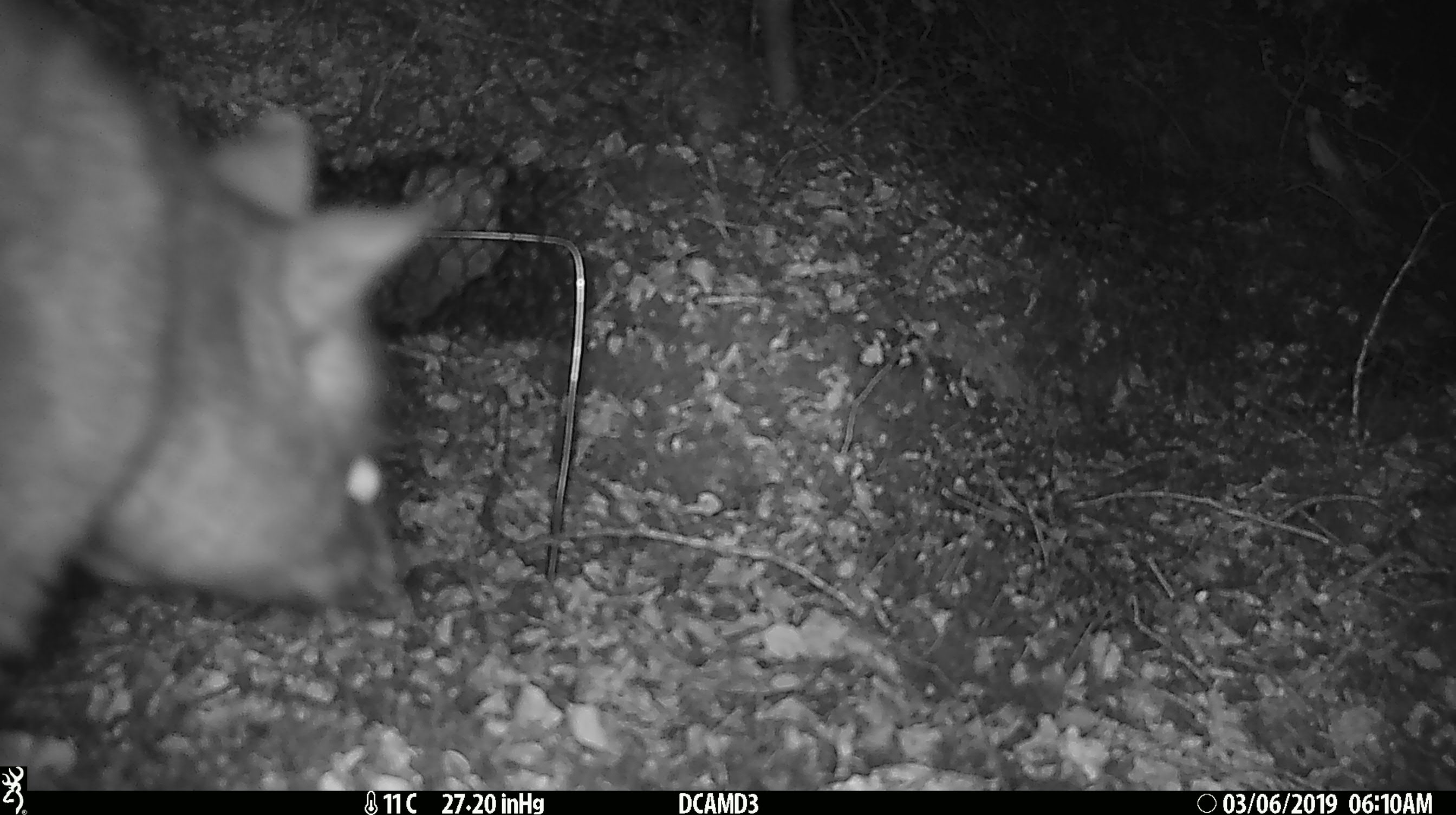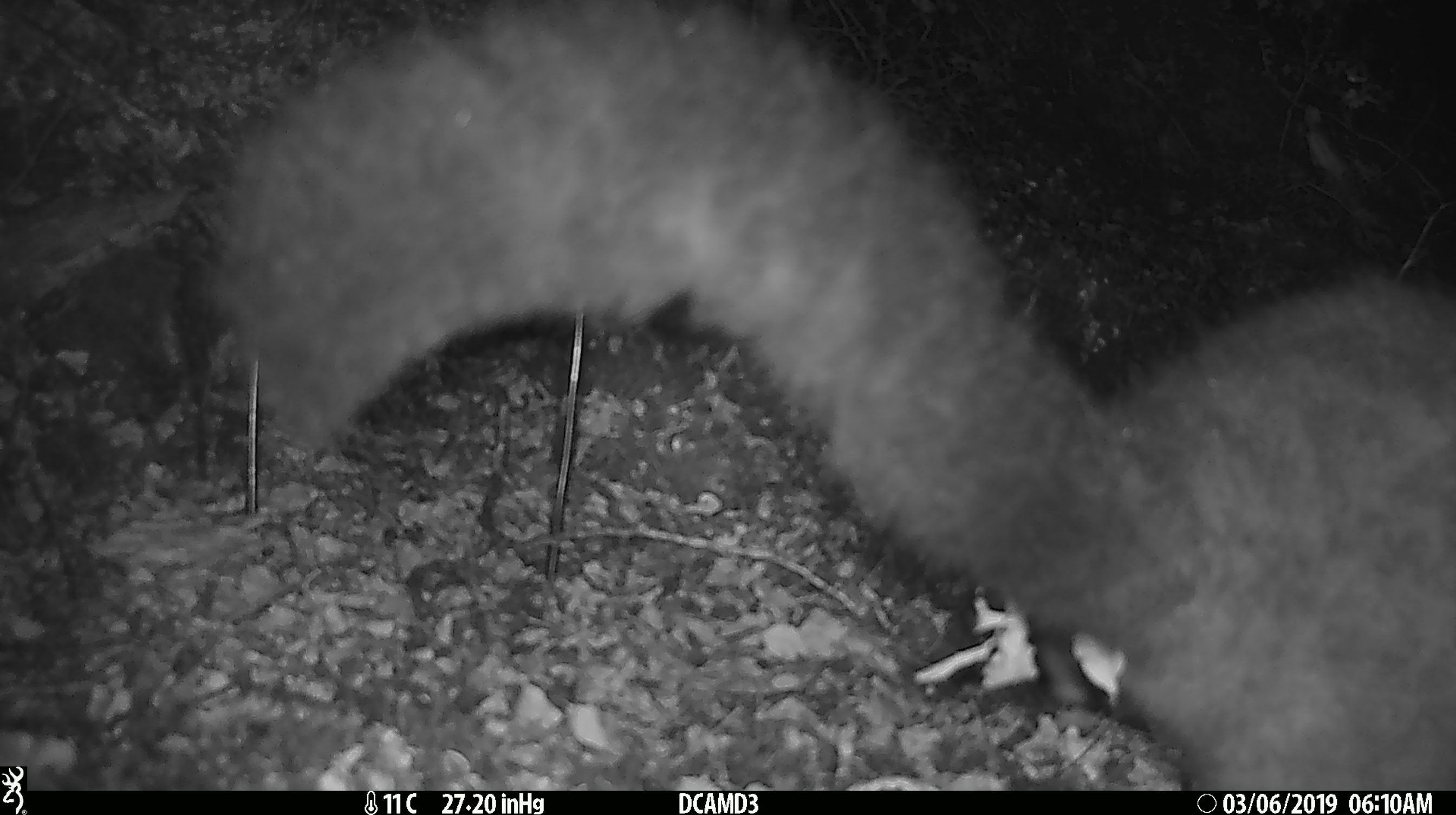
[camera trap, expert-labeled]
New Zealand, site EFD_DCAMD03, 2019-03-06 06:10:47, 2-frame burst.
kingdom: Animalia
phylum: Chordata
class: Mammalia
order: Diprotodontia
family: Phalangeridae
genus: Trichosurus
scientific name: Trichosurus vulpecula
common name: common brushtail possum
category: possum